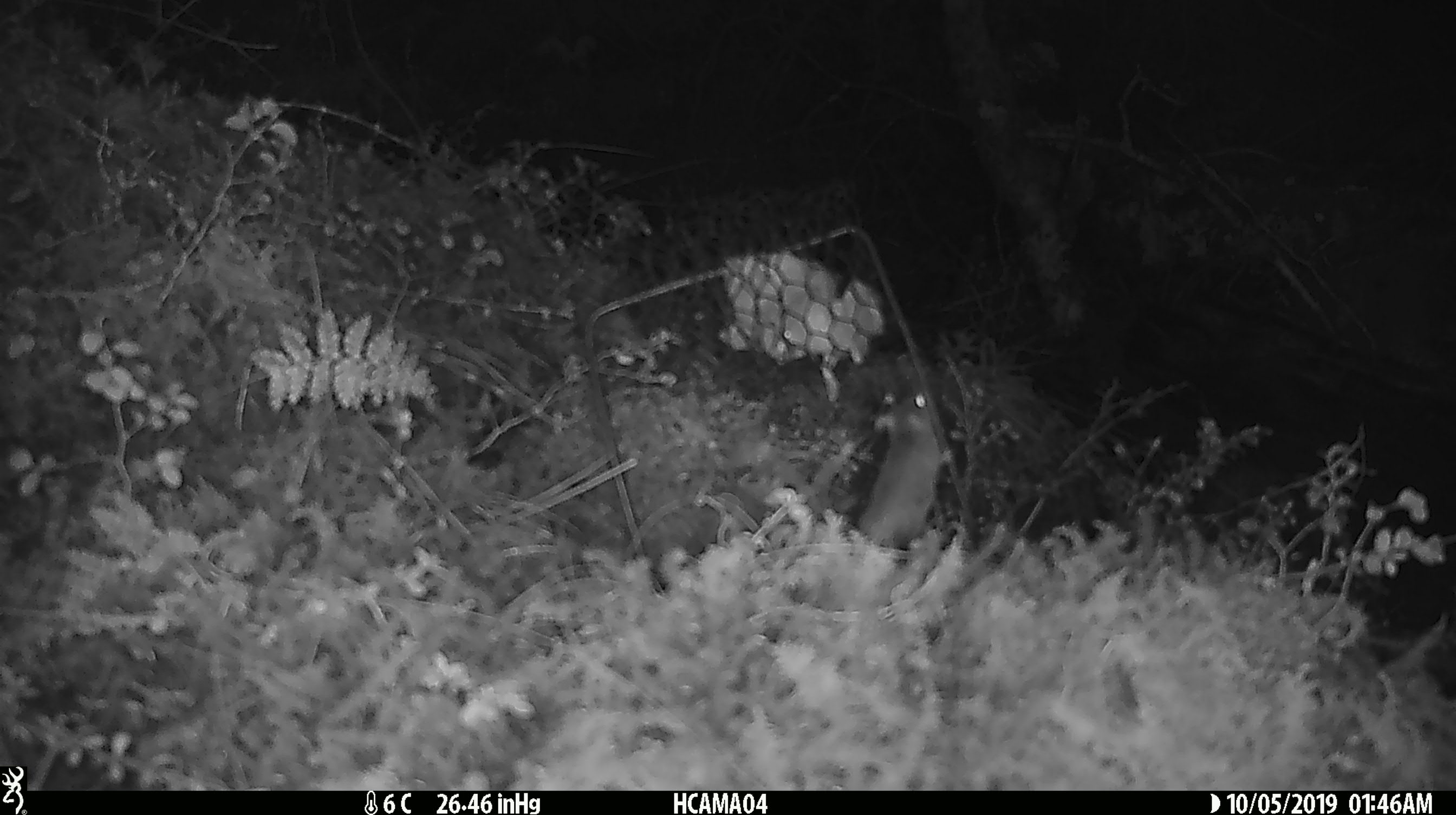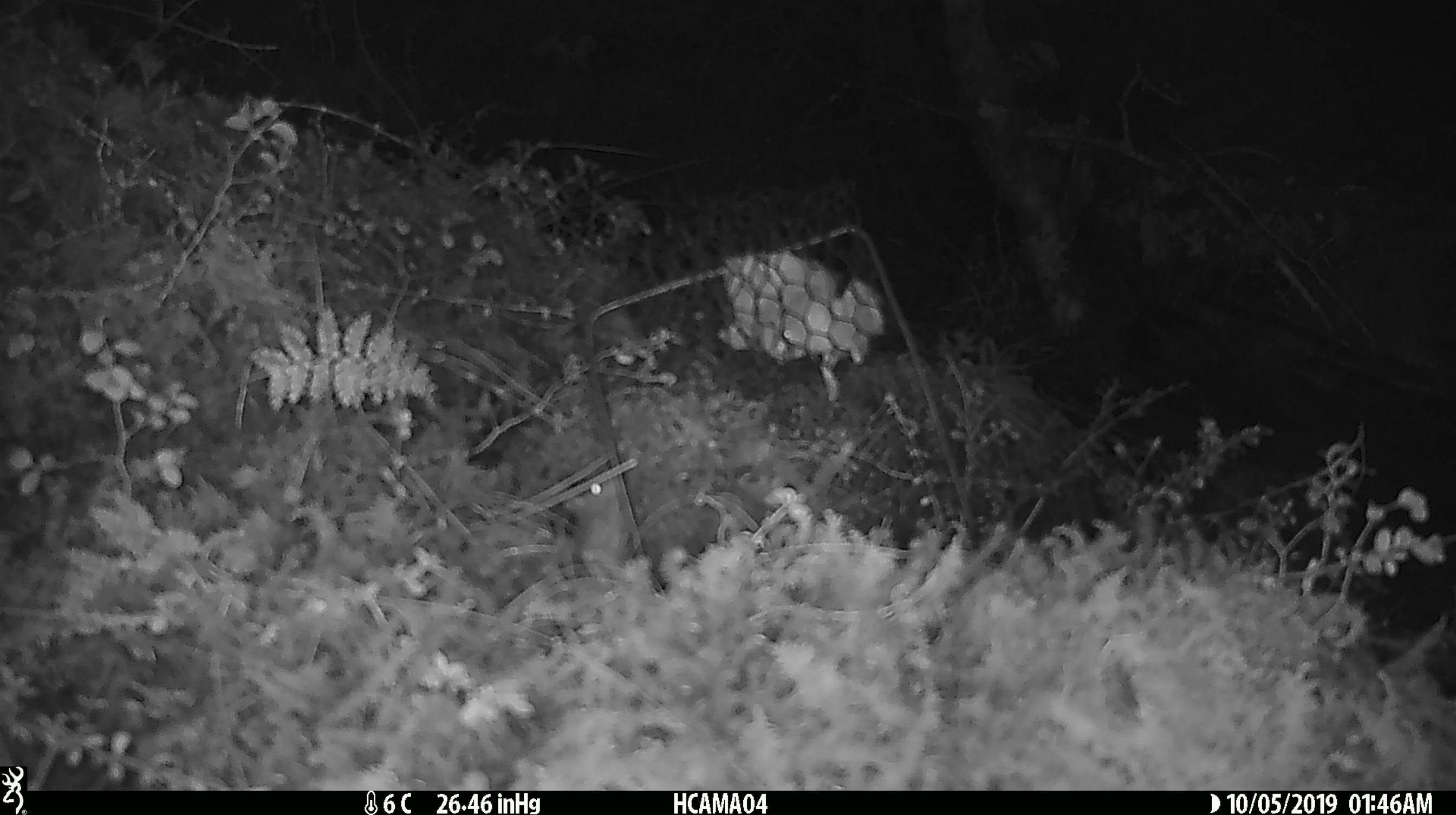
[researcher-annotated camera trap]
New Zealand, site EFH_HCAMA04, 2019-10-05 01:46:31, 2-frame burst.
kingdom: Animalia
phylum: Chordata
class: Mammalia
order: Rodentia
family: Muridae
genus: Mus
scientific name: Mus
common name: mouse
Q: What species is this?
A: Mouse (Mus).